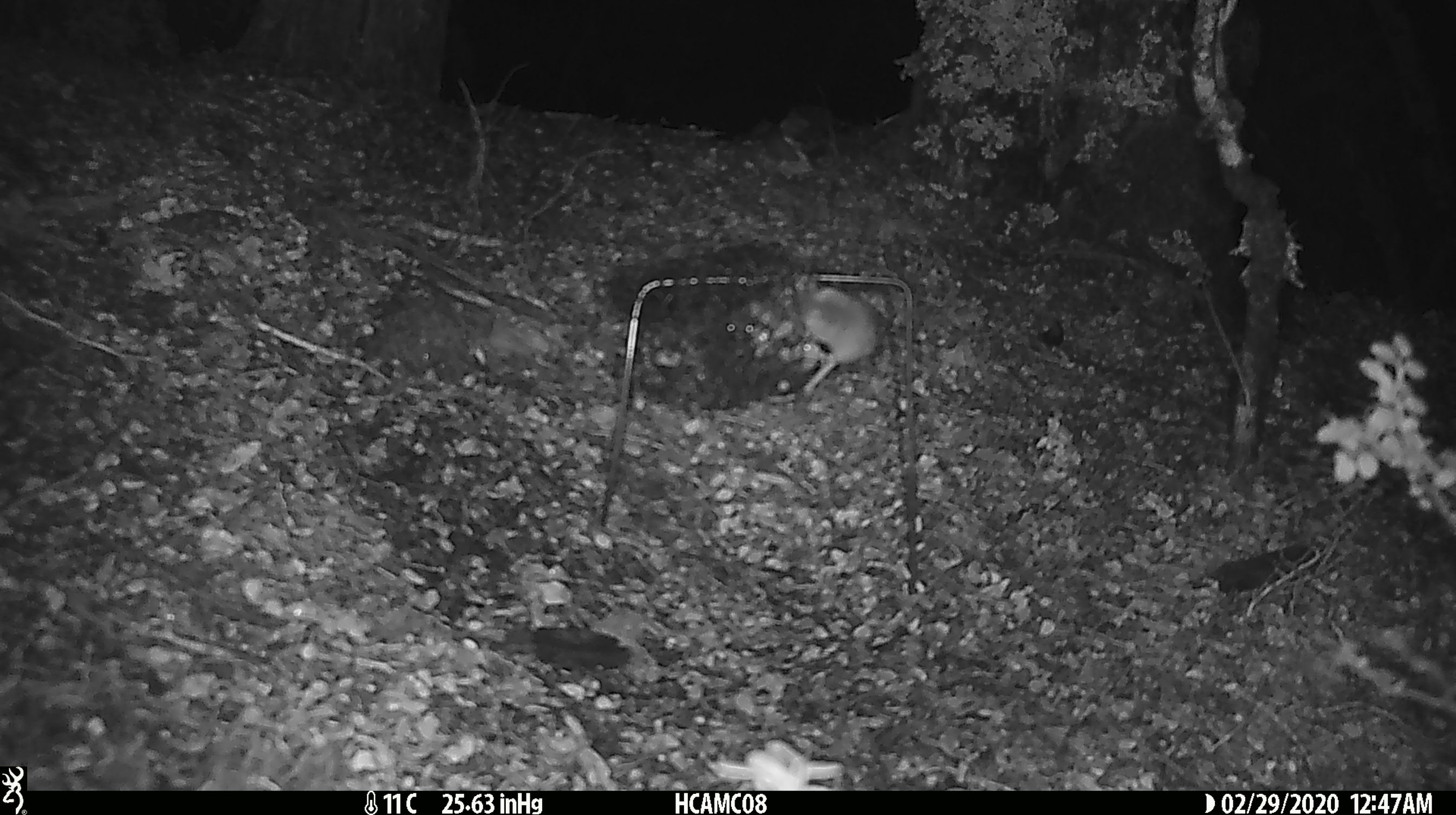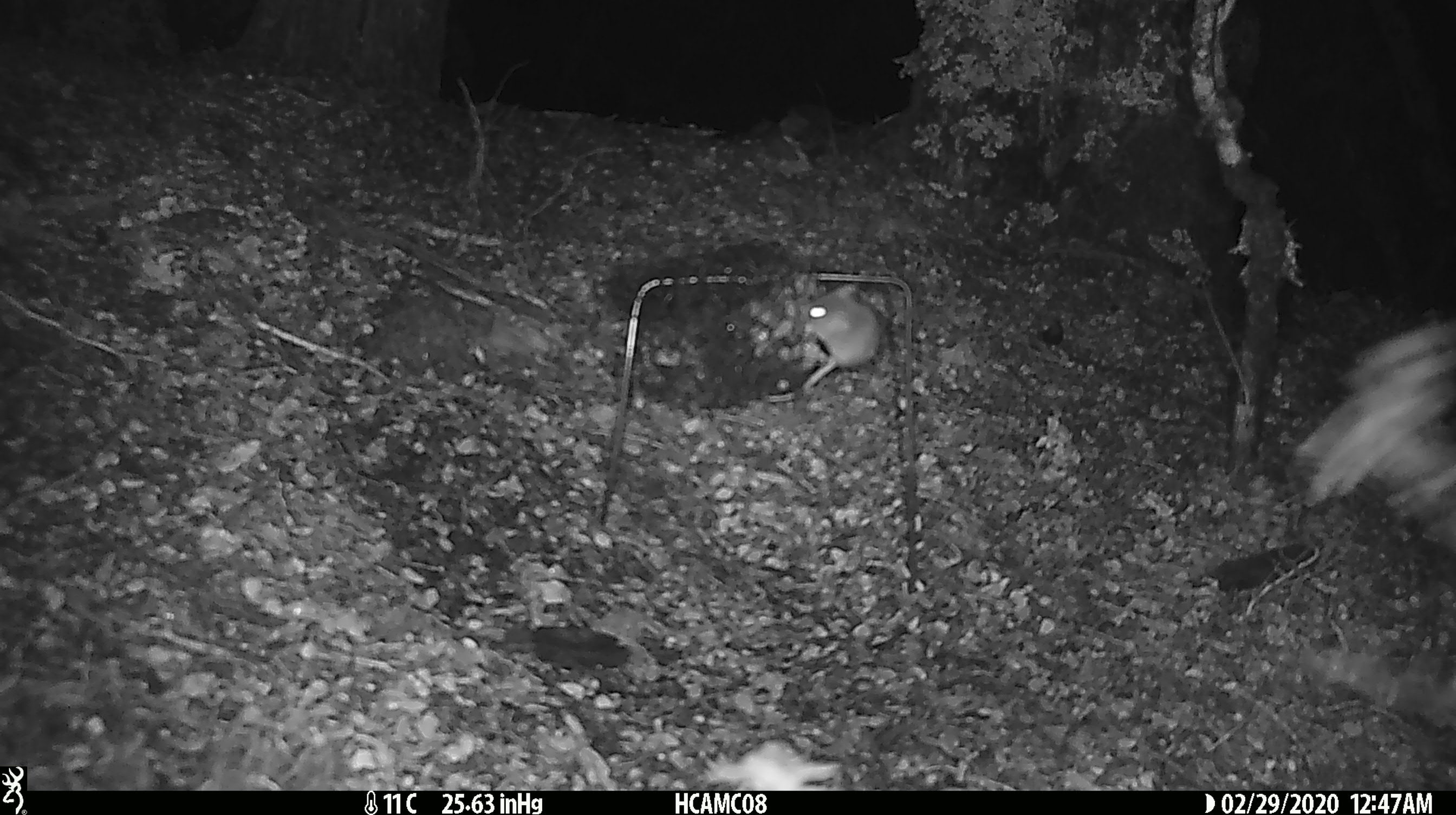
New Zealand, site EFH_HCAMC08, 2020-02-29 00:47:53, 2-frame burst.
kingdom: Animalia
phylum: Chordata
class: Mammalia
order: Rodentia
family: Muridae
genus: Mus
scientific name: Mus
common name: mouse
Mouse (Mus).